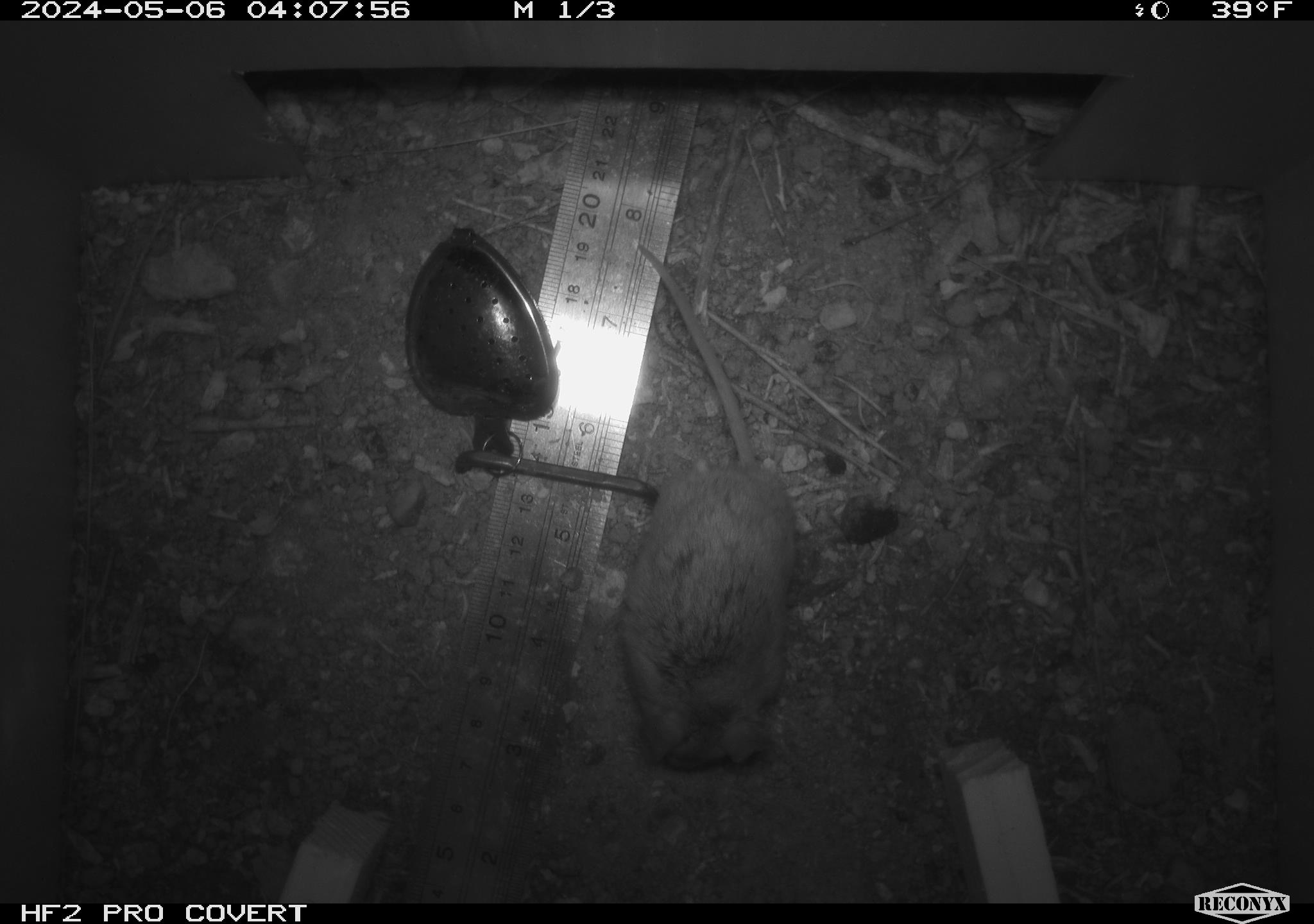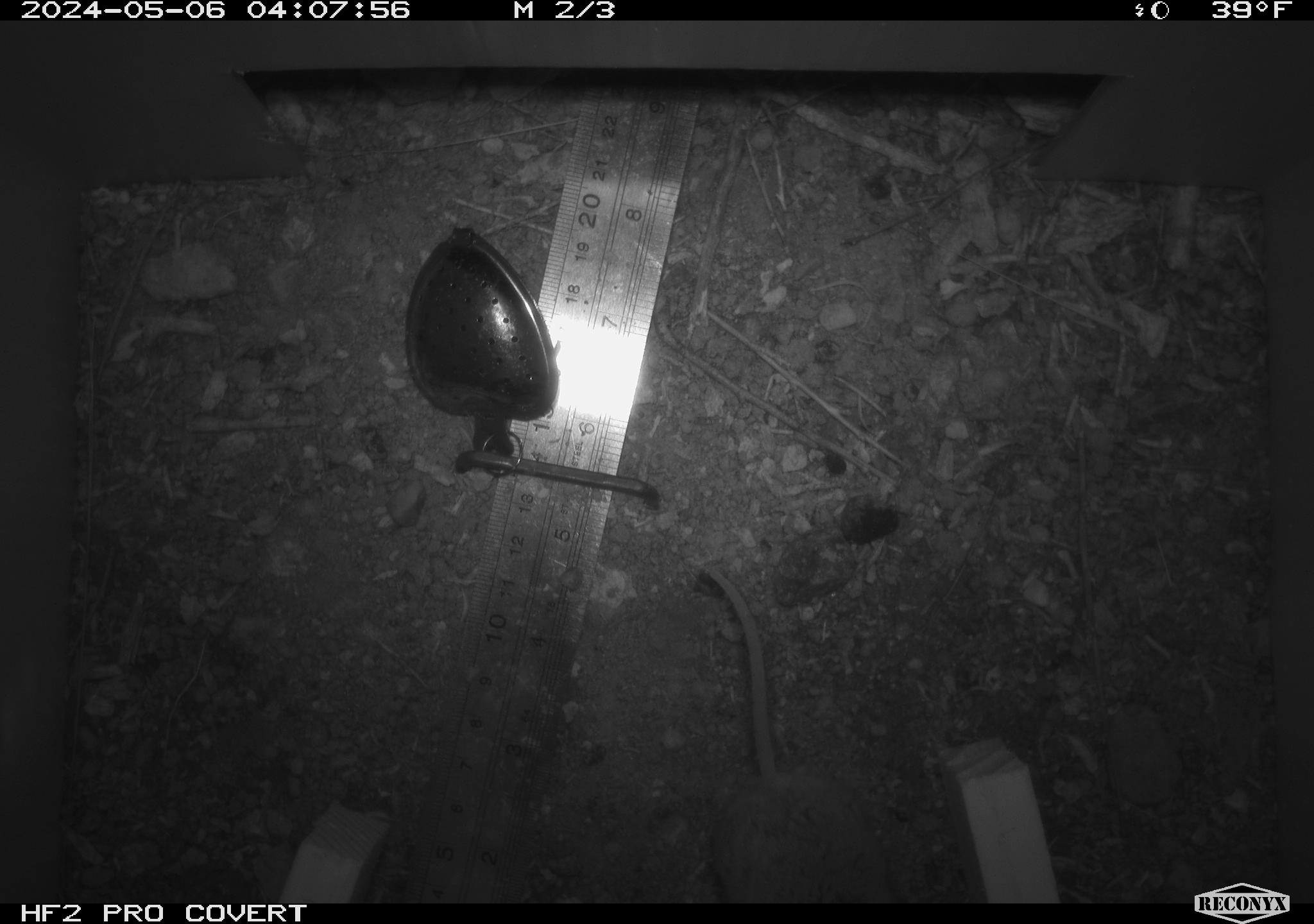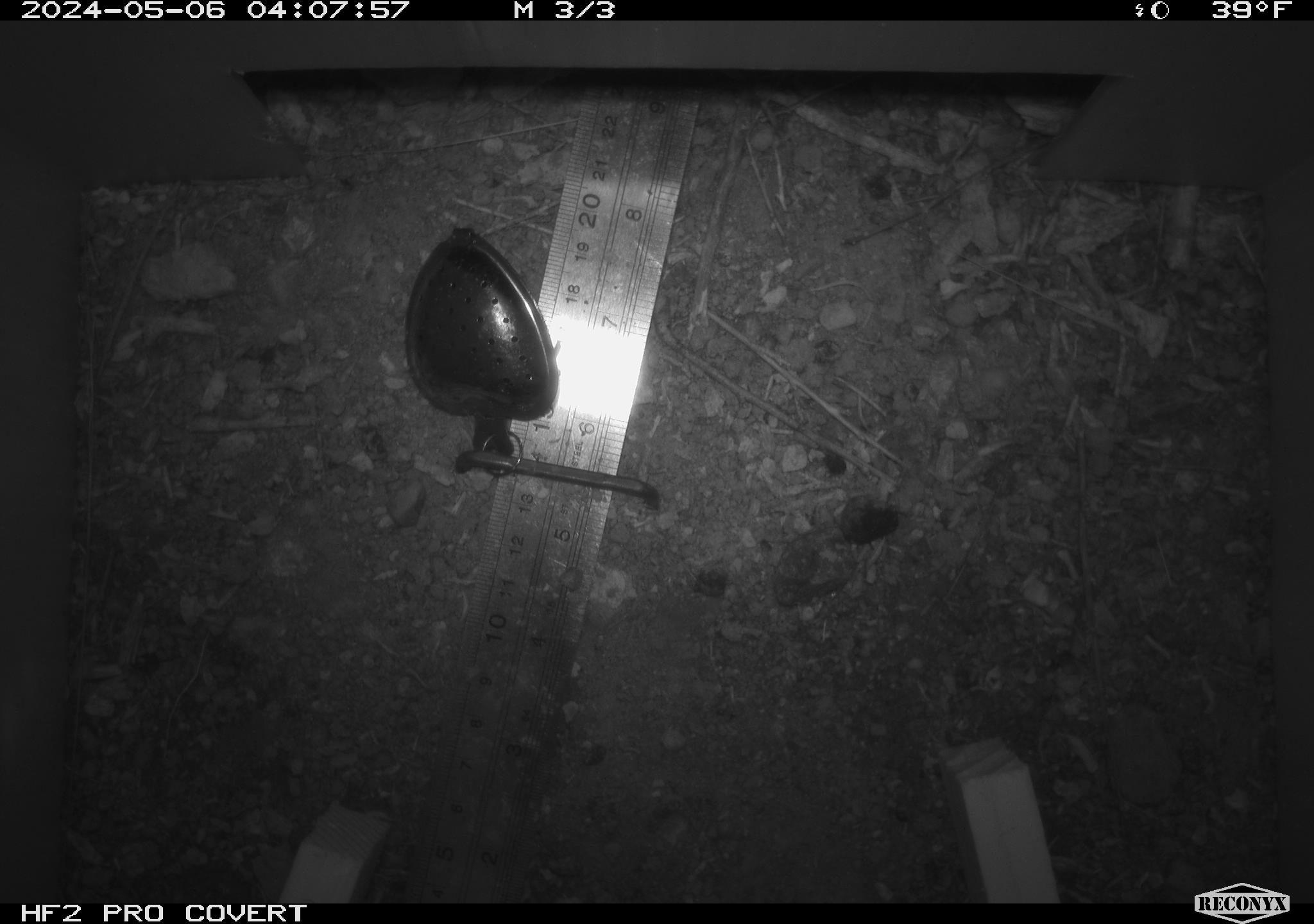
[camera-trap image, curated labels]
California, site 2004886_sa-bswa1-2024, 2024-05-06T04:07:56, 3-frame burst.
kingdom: Animalia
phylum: Chordata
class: Mammalia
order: Rodentia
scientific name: Rodentia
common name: mouse species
Mouse species (Rodentia).